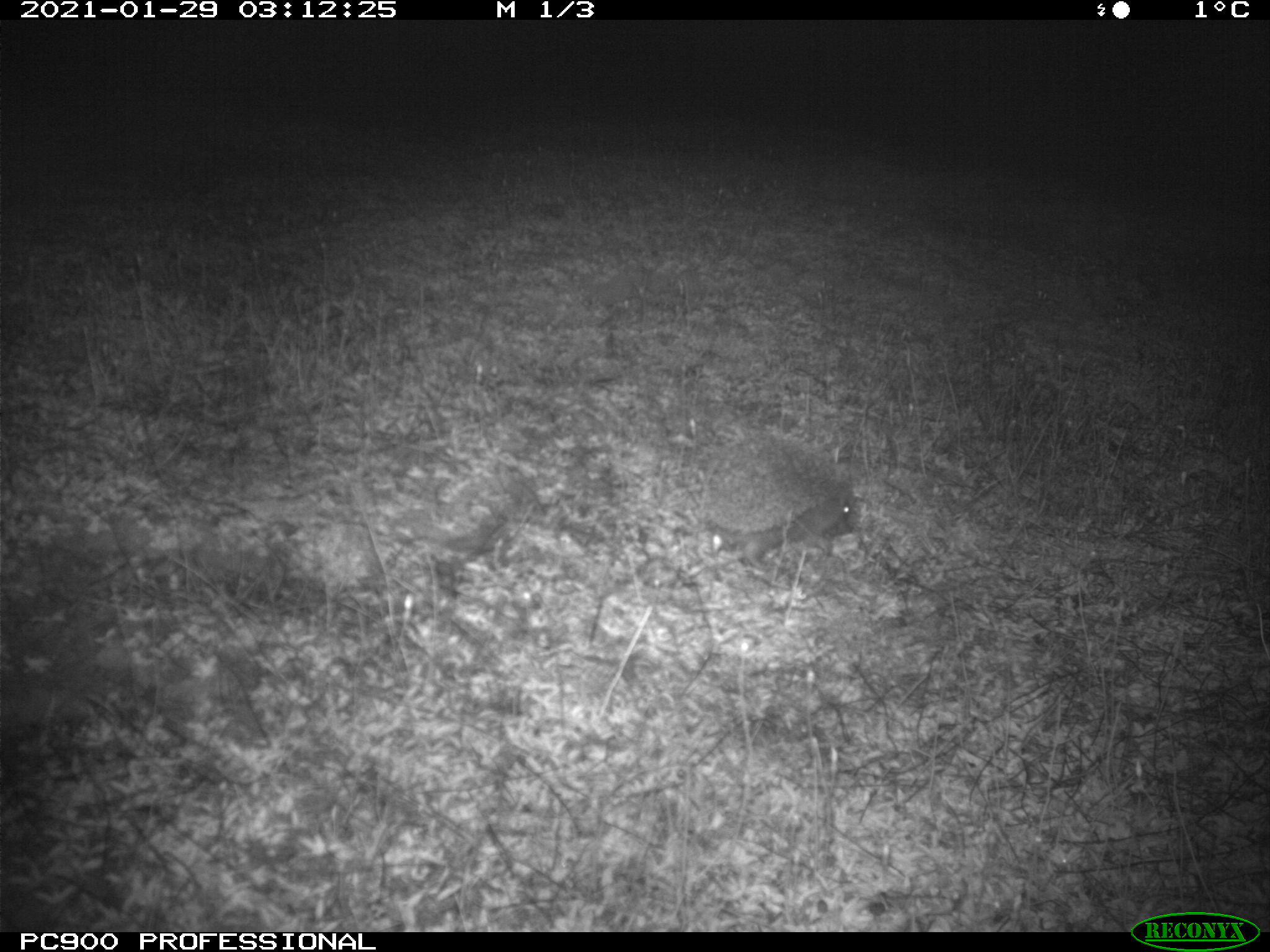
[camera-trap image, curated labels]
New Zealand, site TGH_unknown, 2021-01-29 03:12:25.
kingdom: Animalia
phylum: Chordata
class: Mammalia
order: Eulipotyphla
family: Erinaceidae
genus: Erinaceus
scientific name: Erinaceus europaeus europaeus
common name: european hedgehog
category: hedgehog